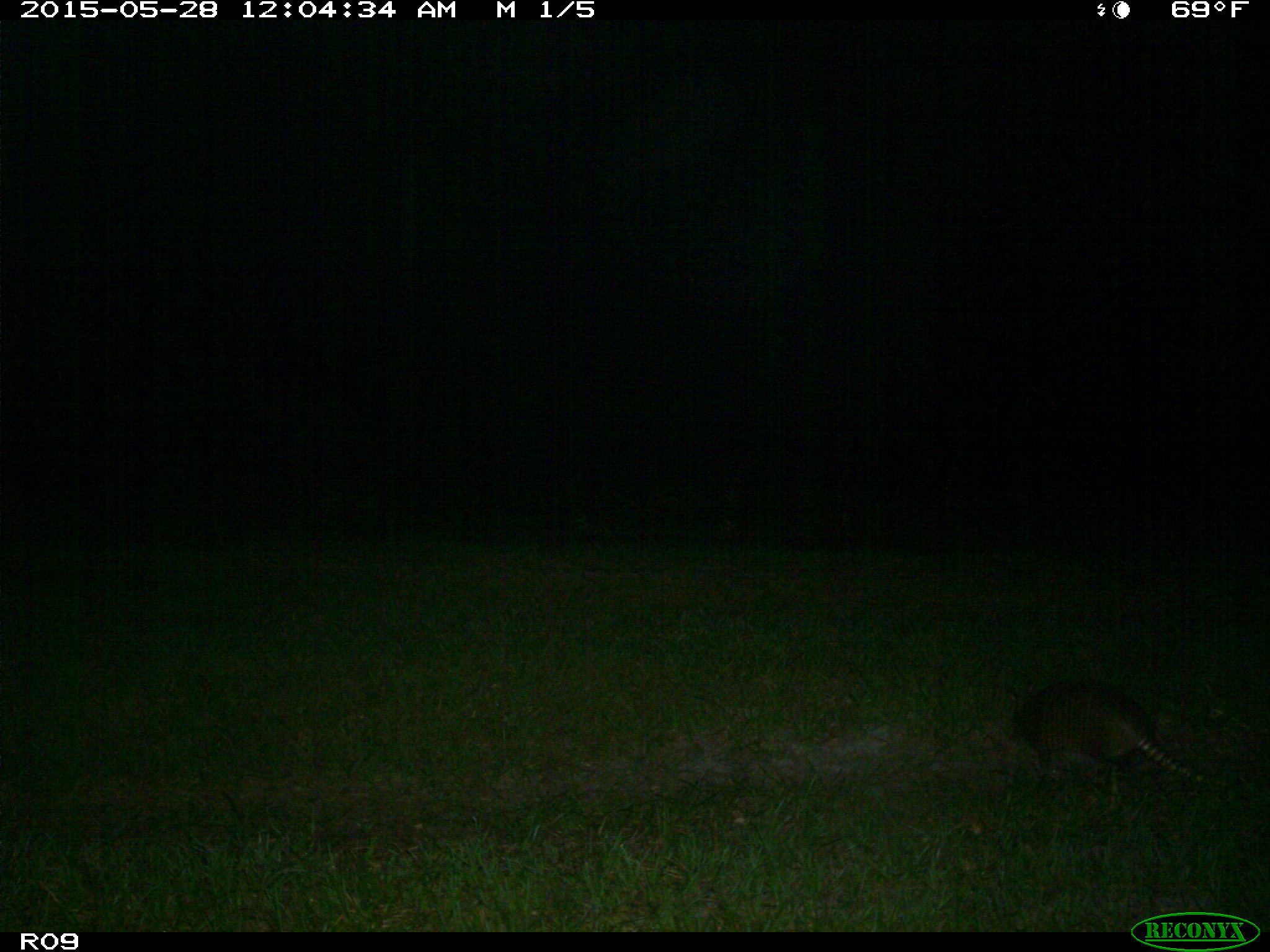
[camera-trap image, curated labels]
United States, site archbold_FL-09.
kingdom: Animalia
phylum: Chordata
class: Mammalia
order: Cingulata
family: Dasypodidae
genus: Dasypus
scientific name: Dasypus novemcinctus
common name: nine-banded armadillo